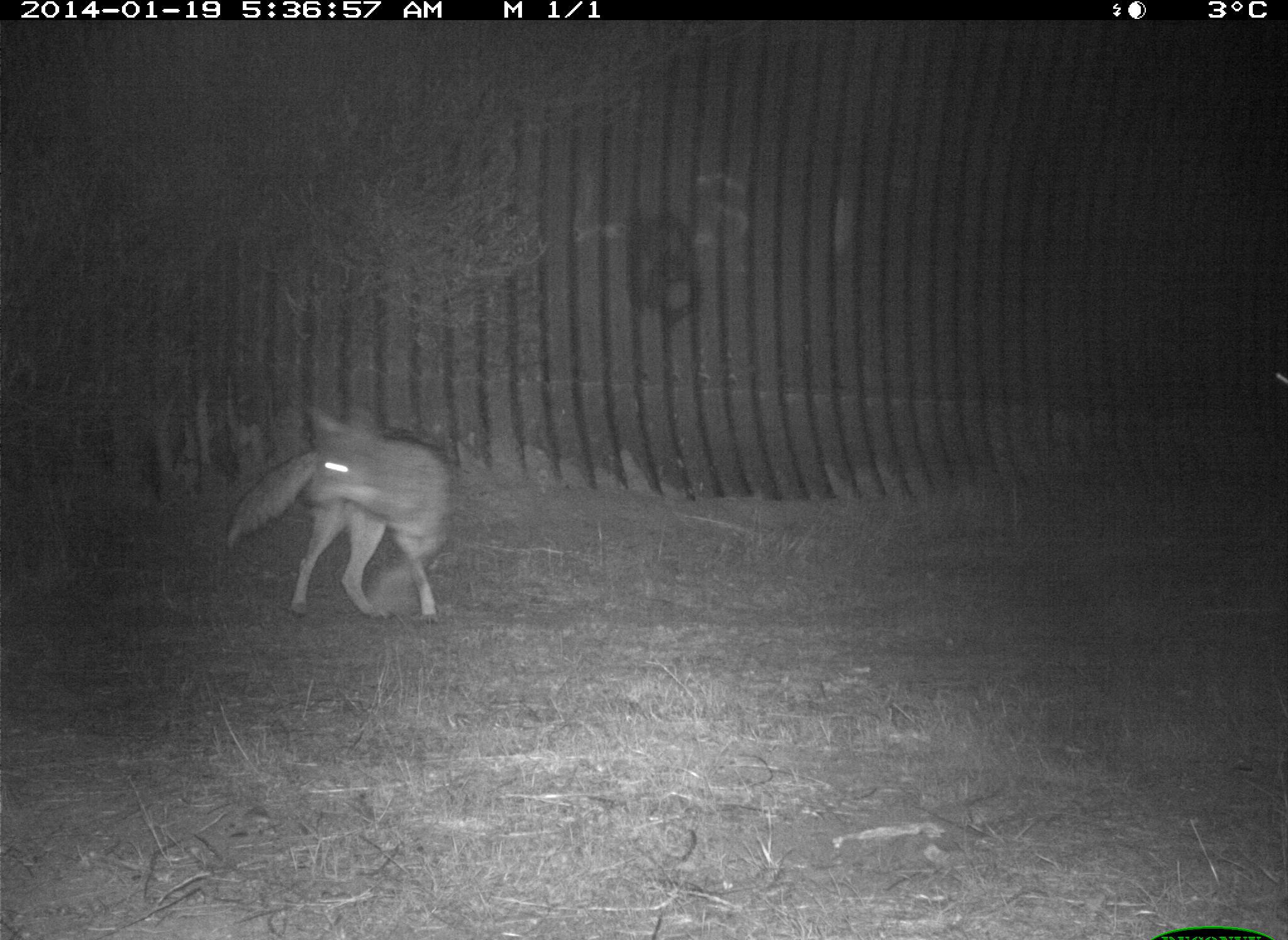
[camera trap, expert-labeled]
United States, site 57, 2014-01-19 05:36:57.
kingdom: Animalia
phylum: Chordata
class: Mammalia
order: Carnivora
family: Canidae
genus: Canis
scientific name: Canis latrans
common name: coyote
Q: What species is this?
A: Coyote (Canis latrans).